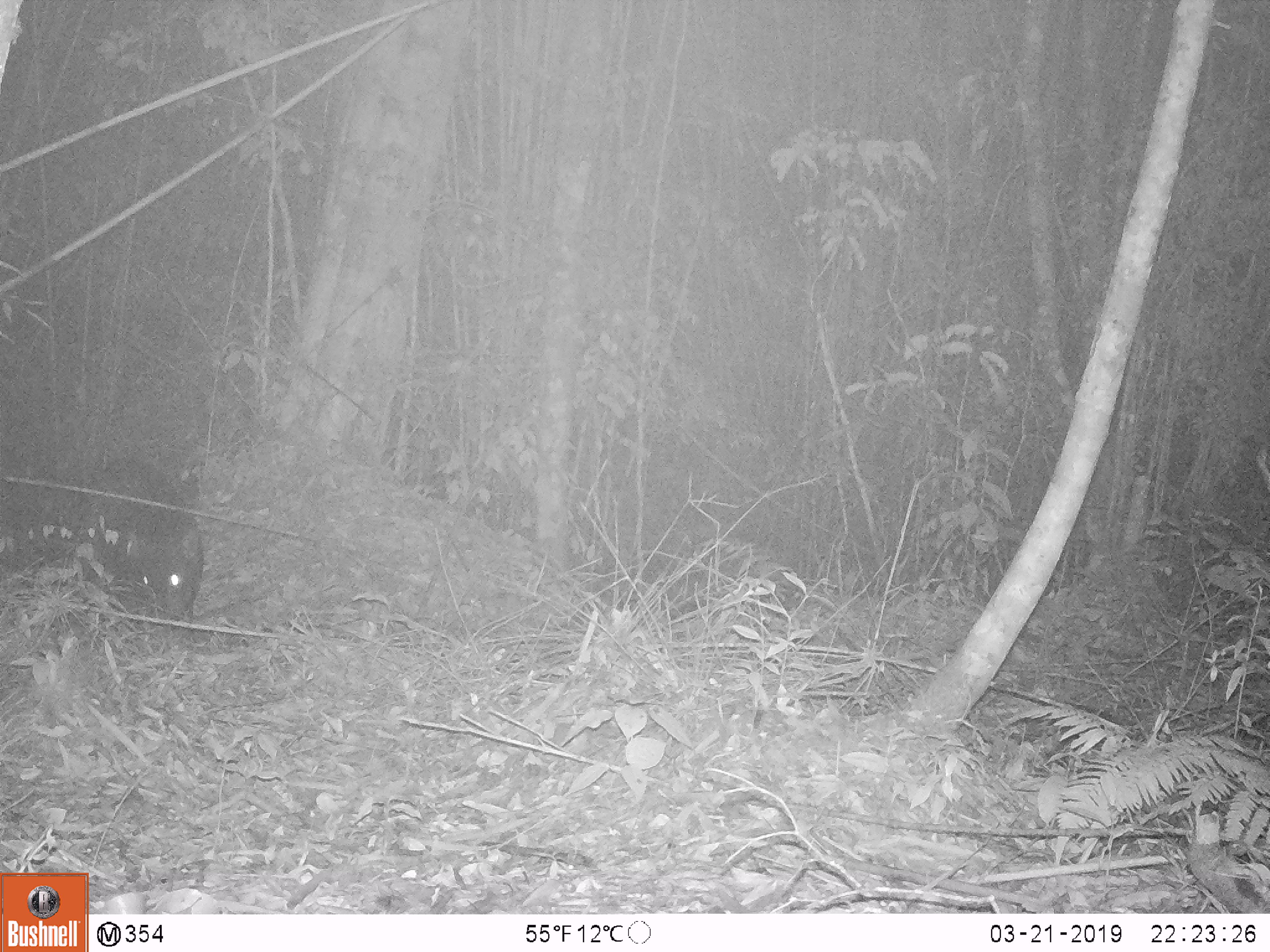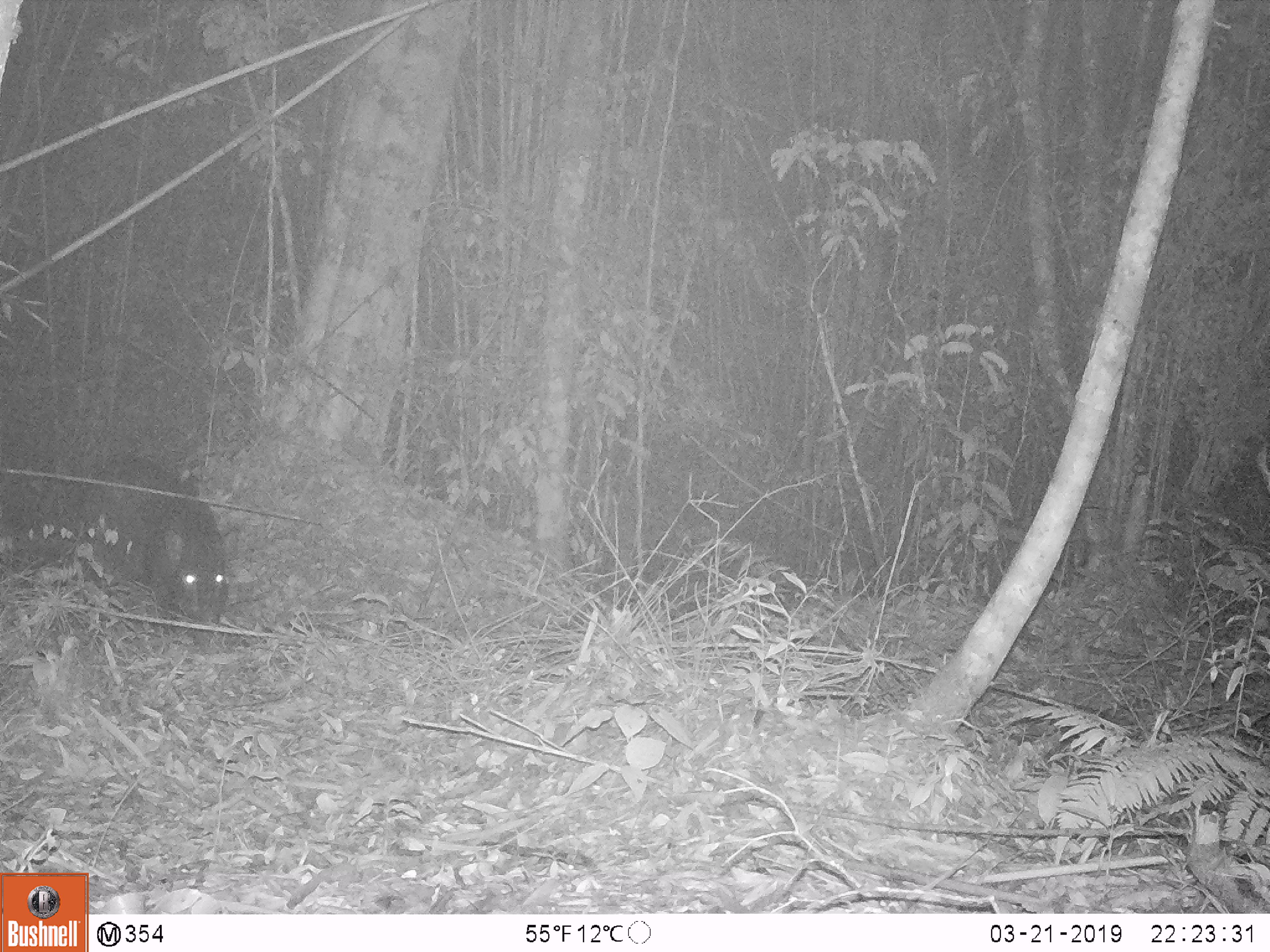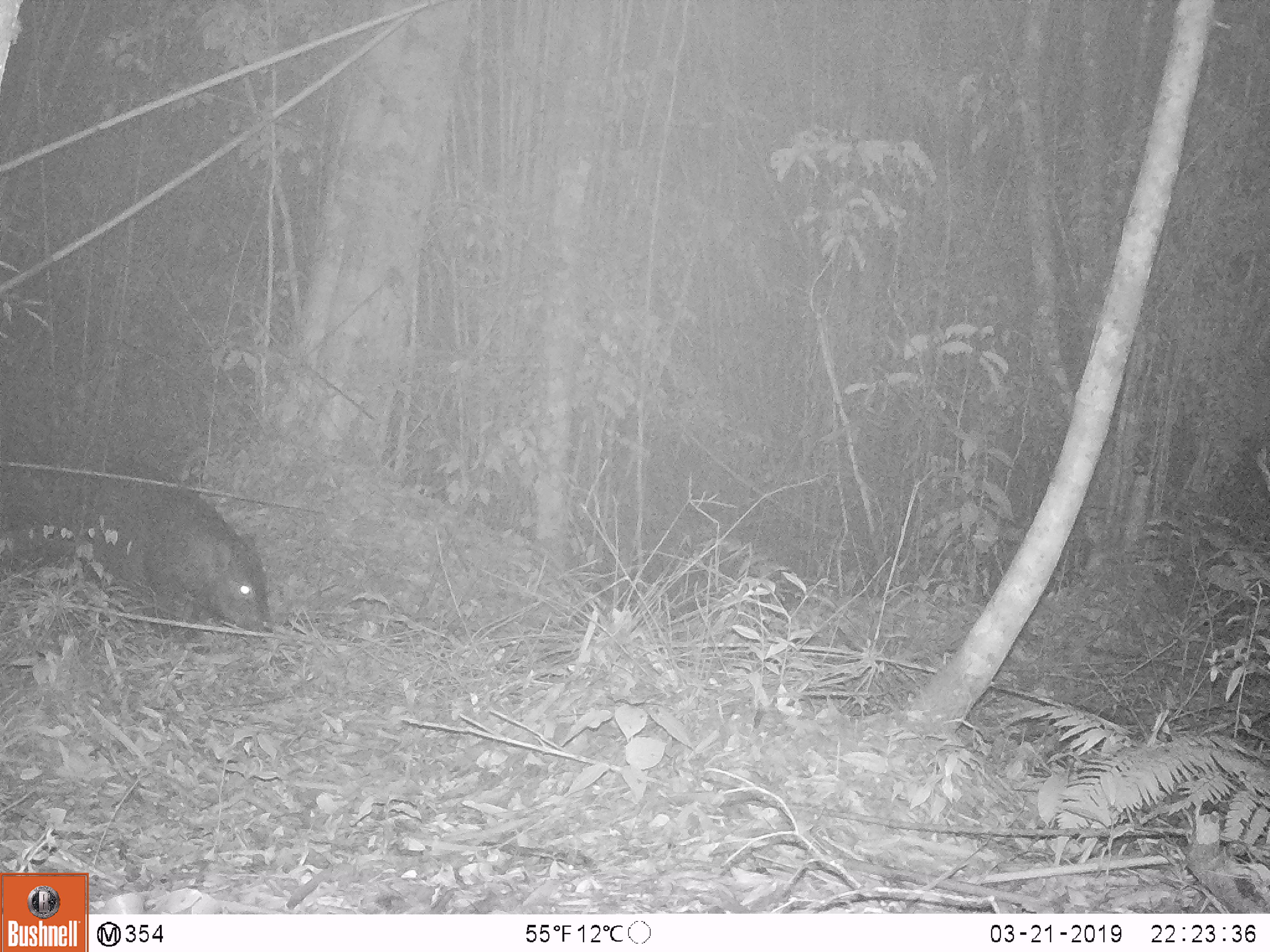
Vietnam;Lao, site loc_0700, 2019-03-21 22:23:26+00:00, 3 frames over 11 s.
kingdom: Animalia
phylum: Chordata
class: Mammalia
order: Artiodactyla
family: Suidae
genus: Sus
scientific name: Sus scrofa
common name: eurasian wild pig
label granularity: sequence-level